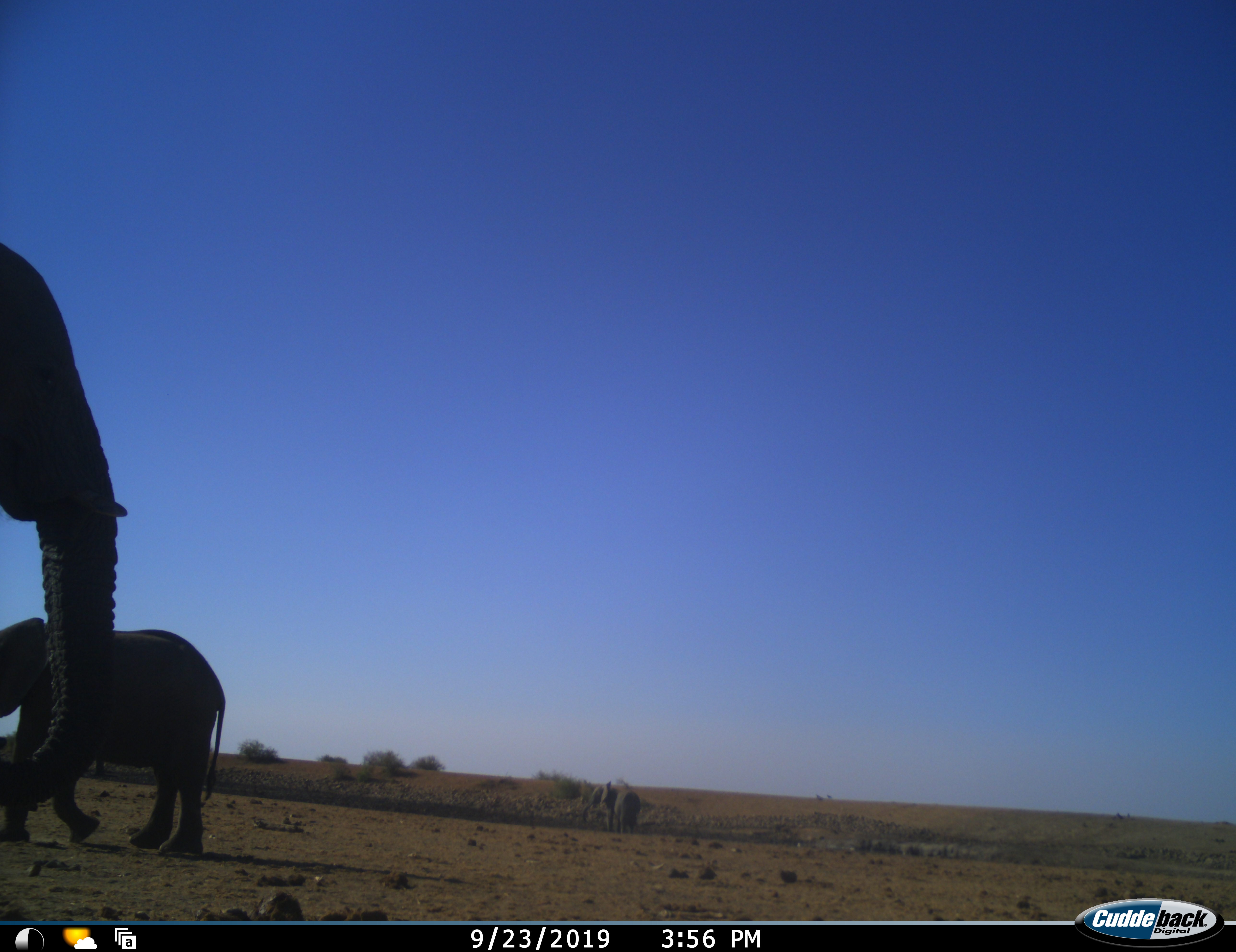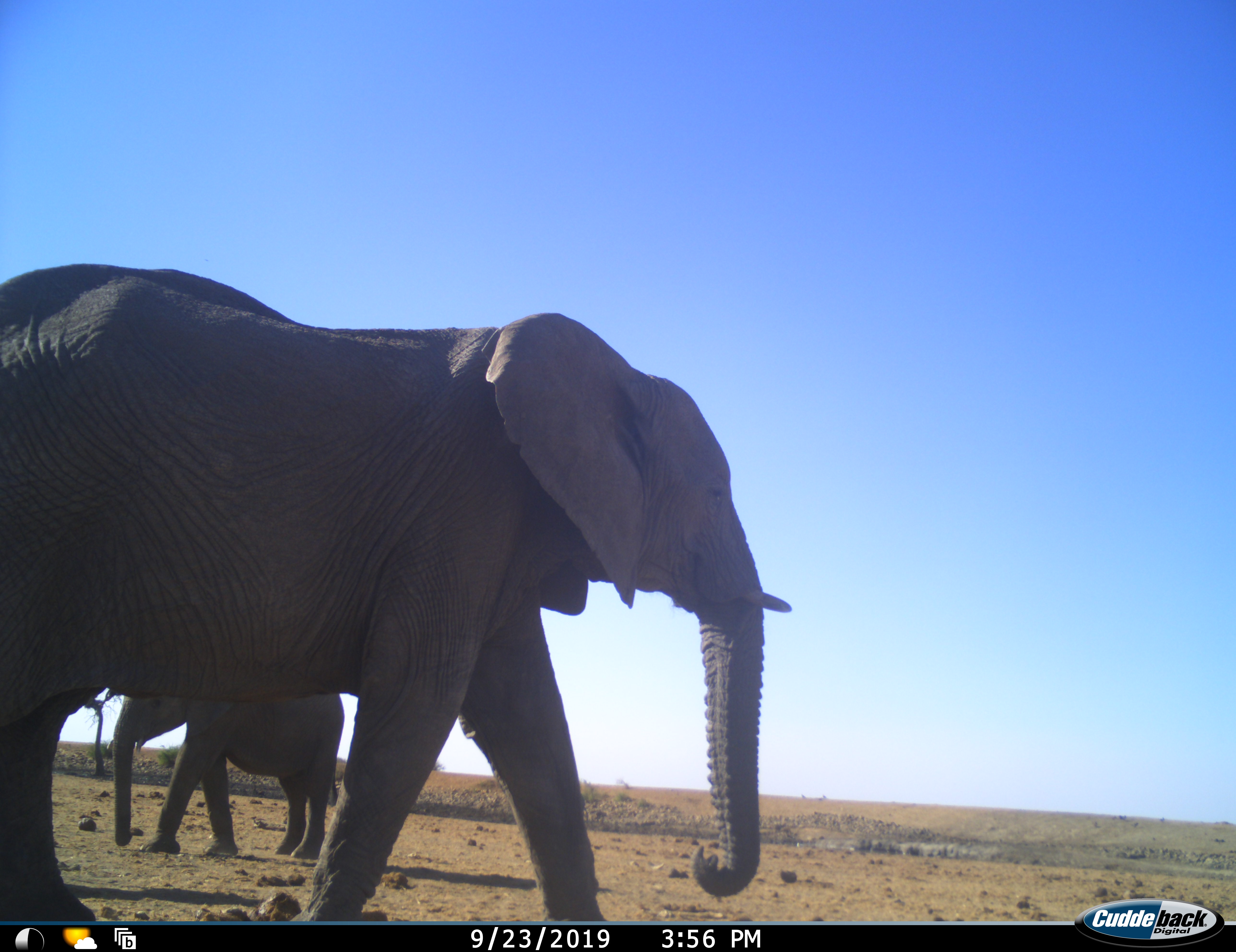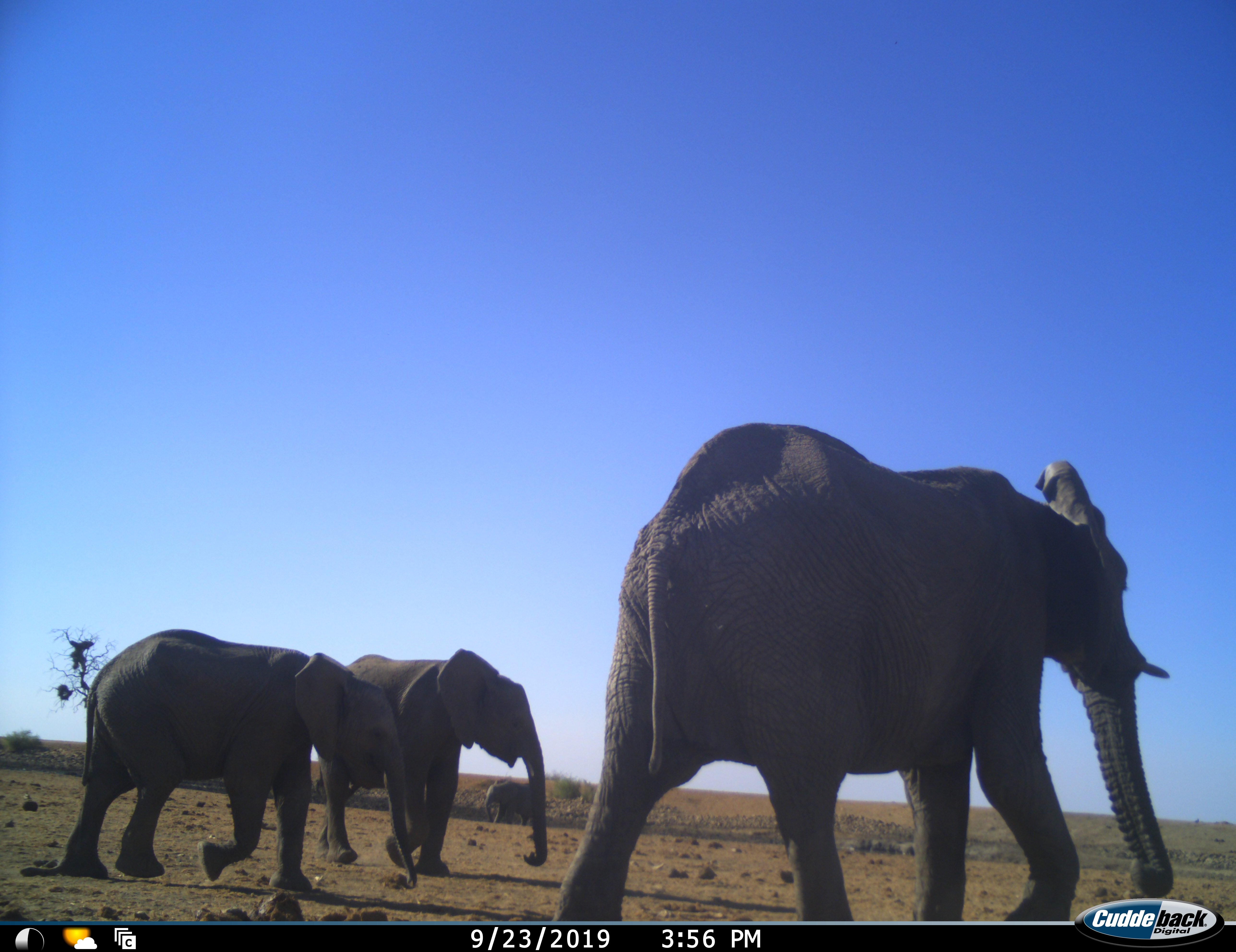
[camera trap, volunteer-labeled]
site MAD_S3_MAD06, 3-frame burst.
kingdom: Animalia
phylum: Chordata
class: Mammalia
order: Proboscidea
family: Elephantidae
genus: Loxodonta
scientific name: Loxodonta africana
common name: african bush elephant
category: elephant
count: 3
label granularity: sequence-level